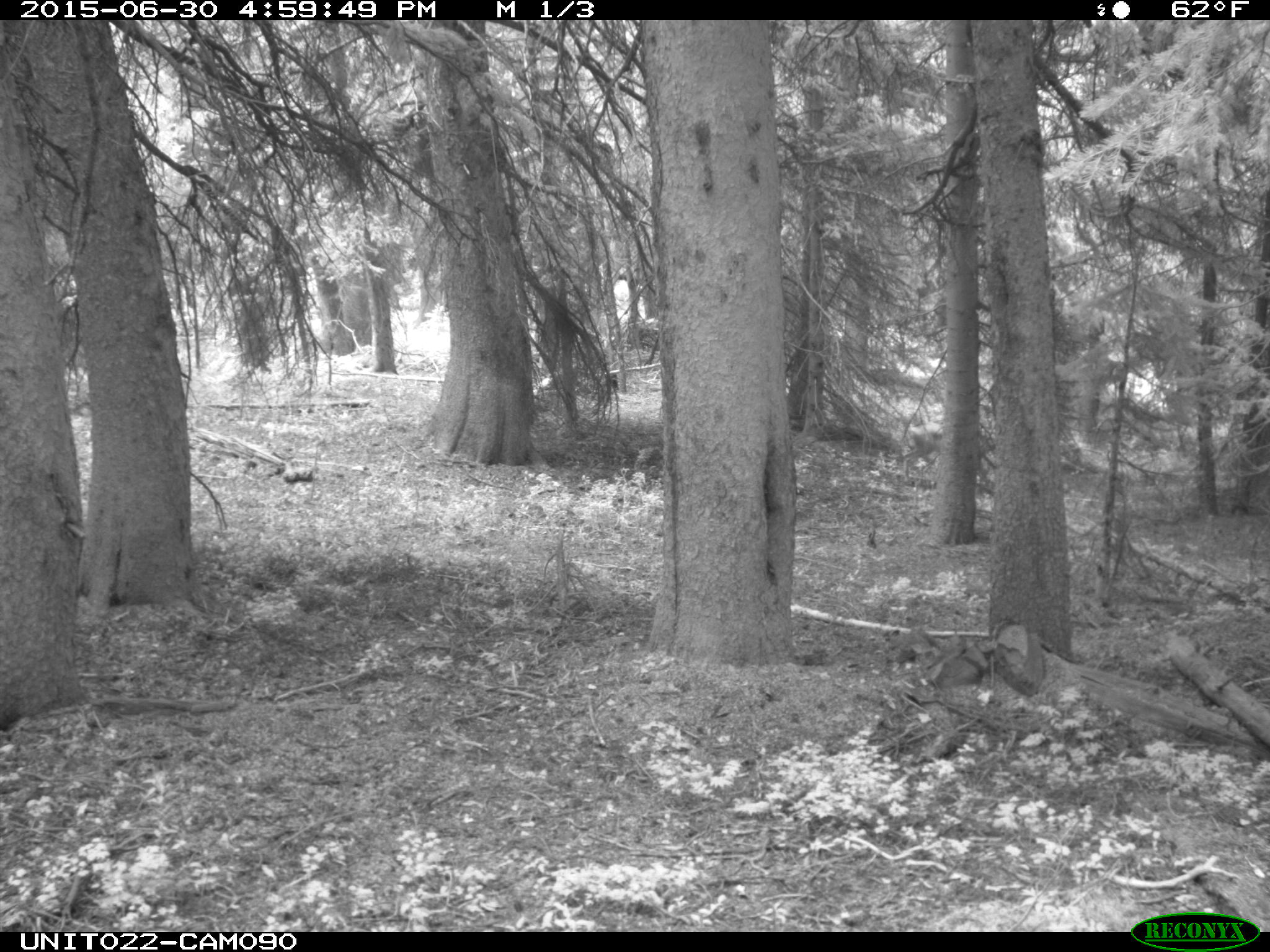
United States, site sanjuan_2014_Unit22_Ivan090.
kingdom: Animalia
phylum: Chordata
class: Mammalia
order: Artiodactyla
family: Cervidae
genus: Odocoileus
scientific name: Odocoileus hemionus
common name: mule deer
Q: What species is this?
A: Odocoileus hemionus (mule deer).